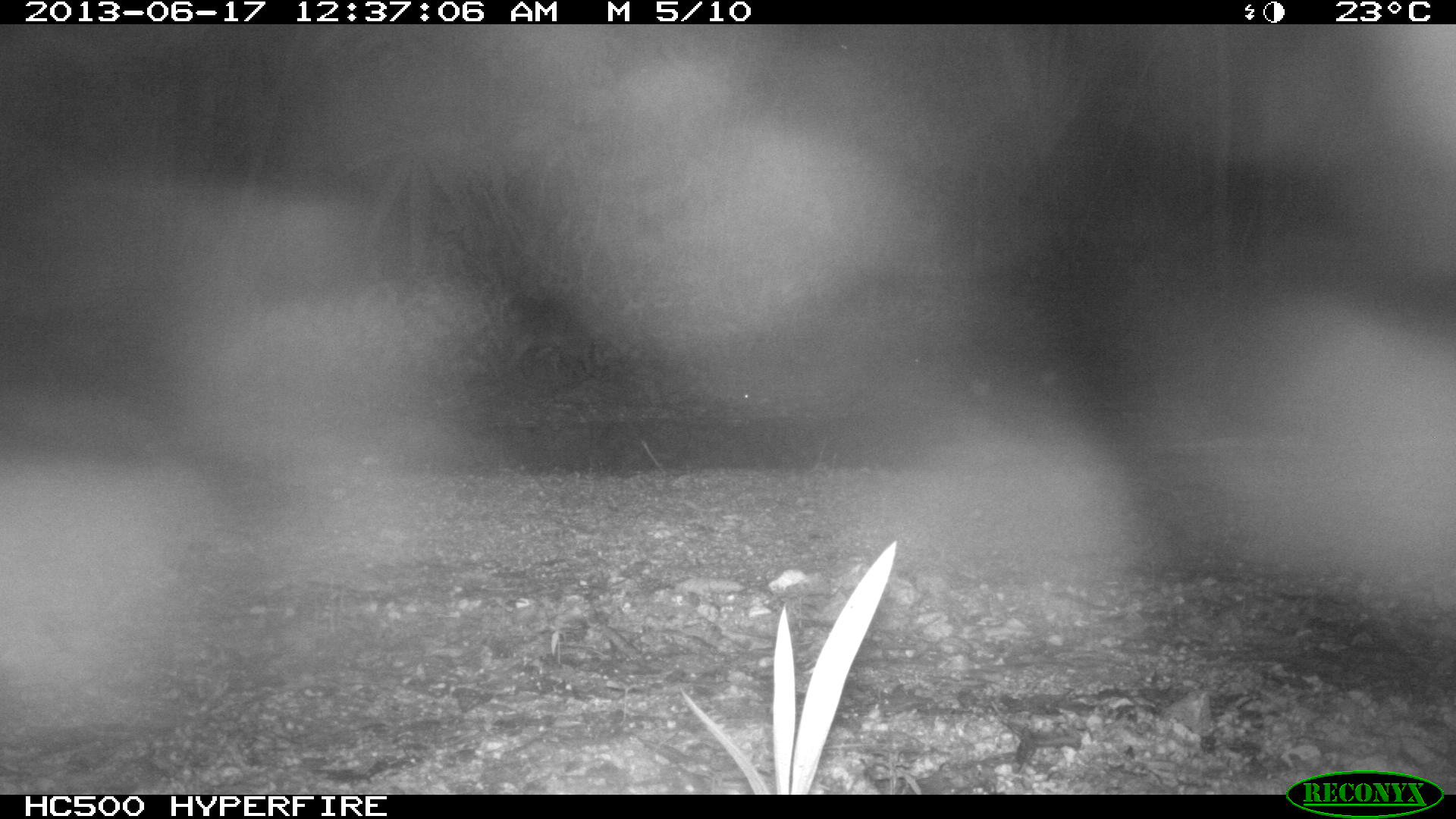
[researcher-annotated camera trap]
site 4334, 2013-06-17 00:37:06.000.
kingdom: Animalia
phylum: Chordata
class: Mammalia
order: Carnivora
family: Procyonidae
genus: Procyon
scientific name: Procyon lotor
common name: common raccoon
Procyon lotor (common raccoon), count 1.